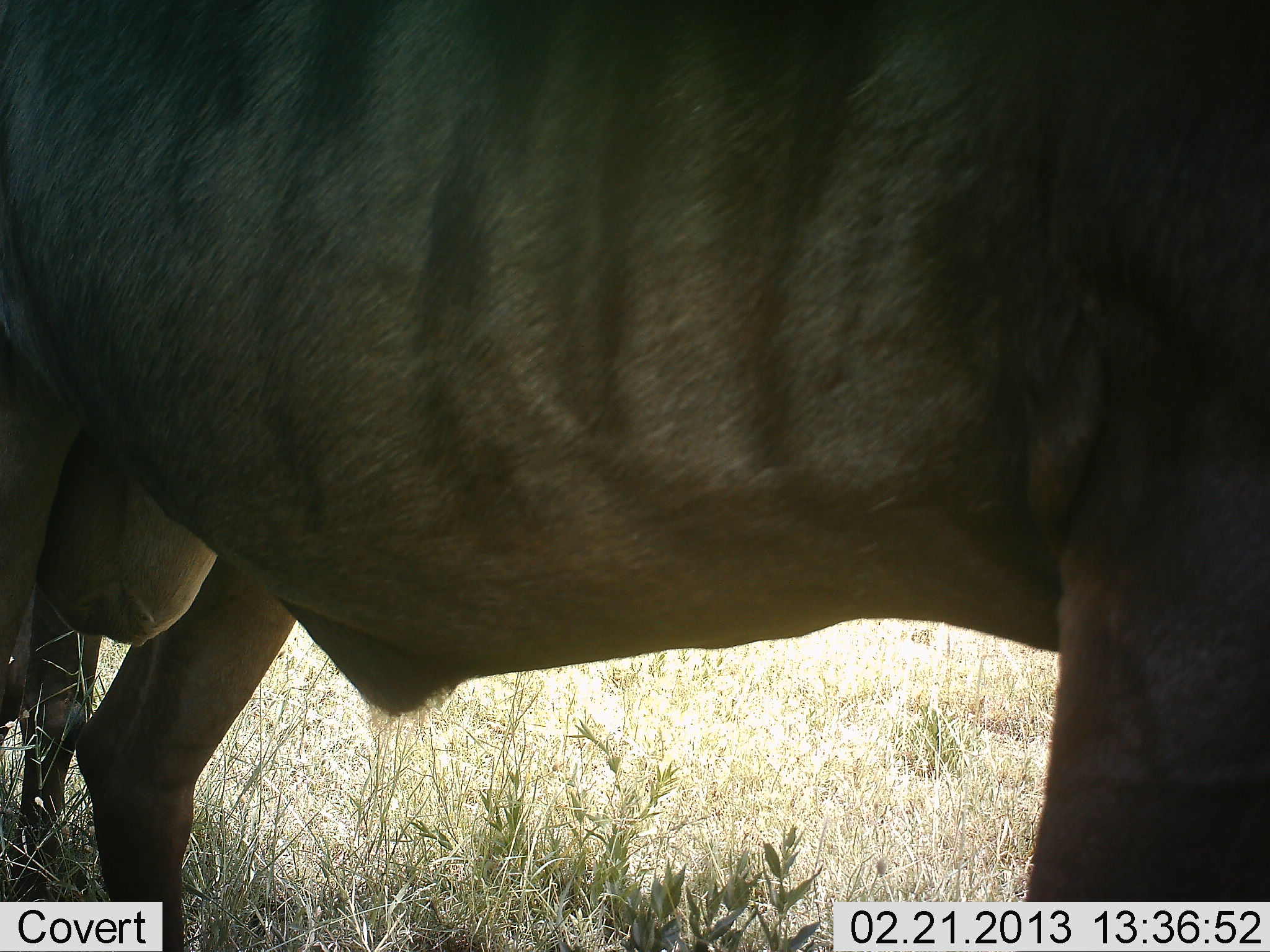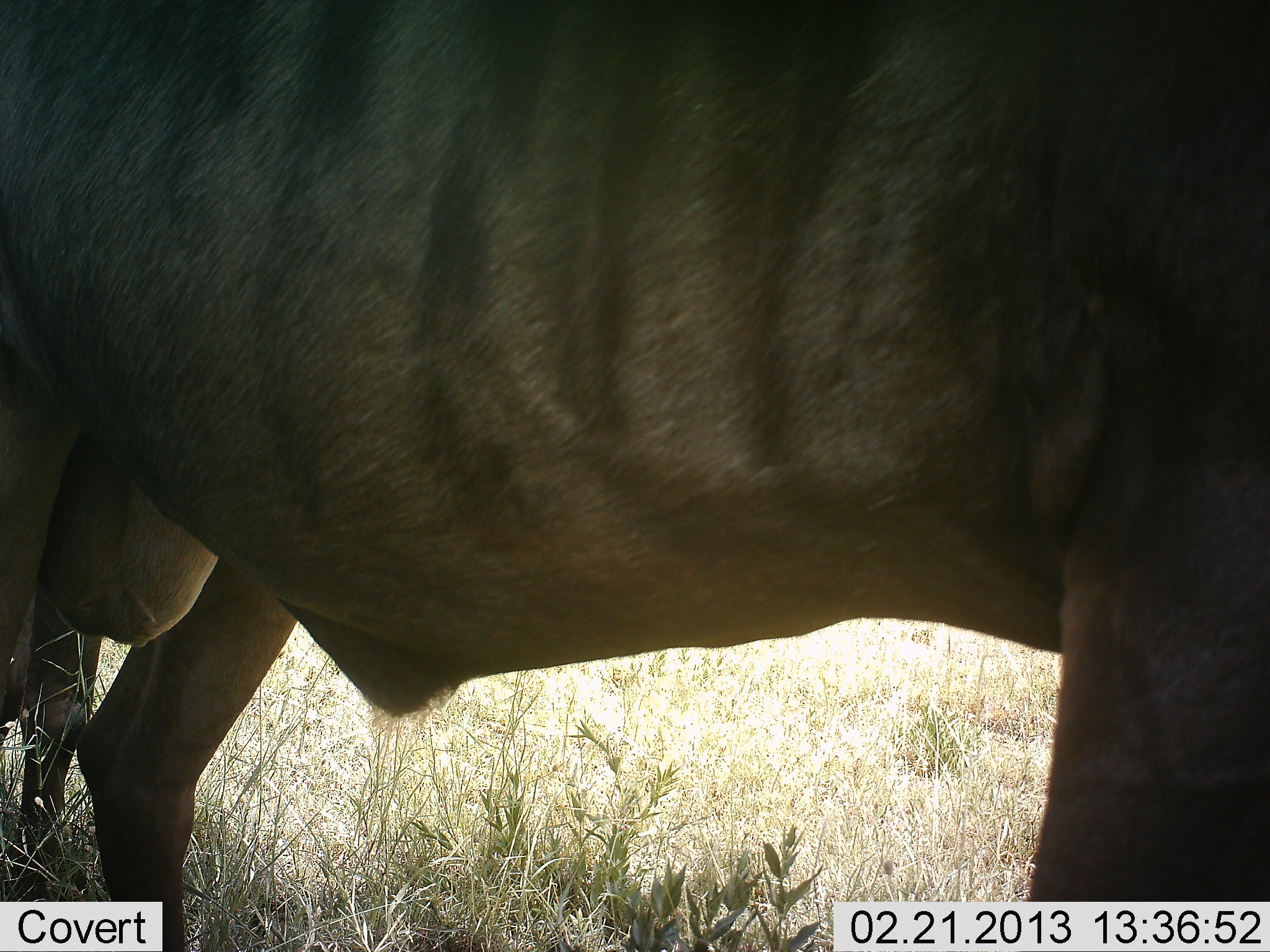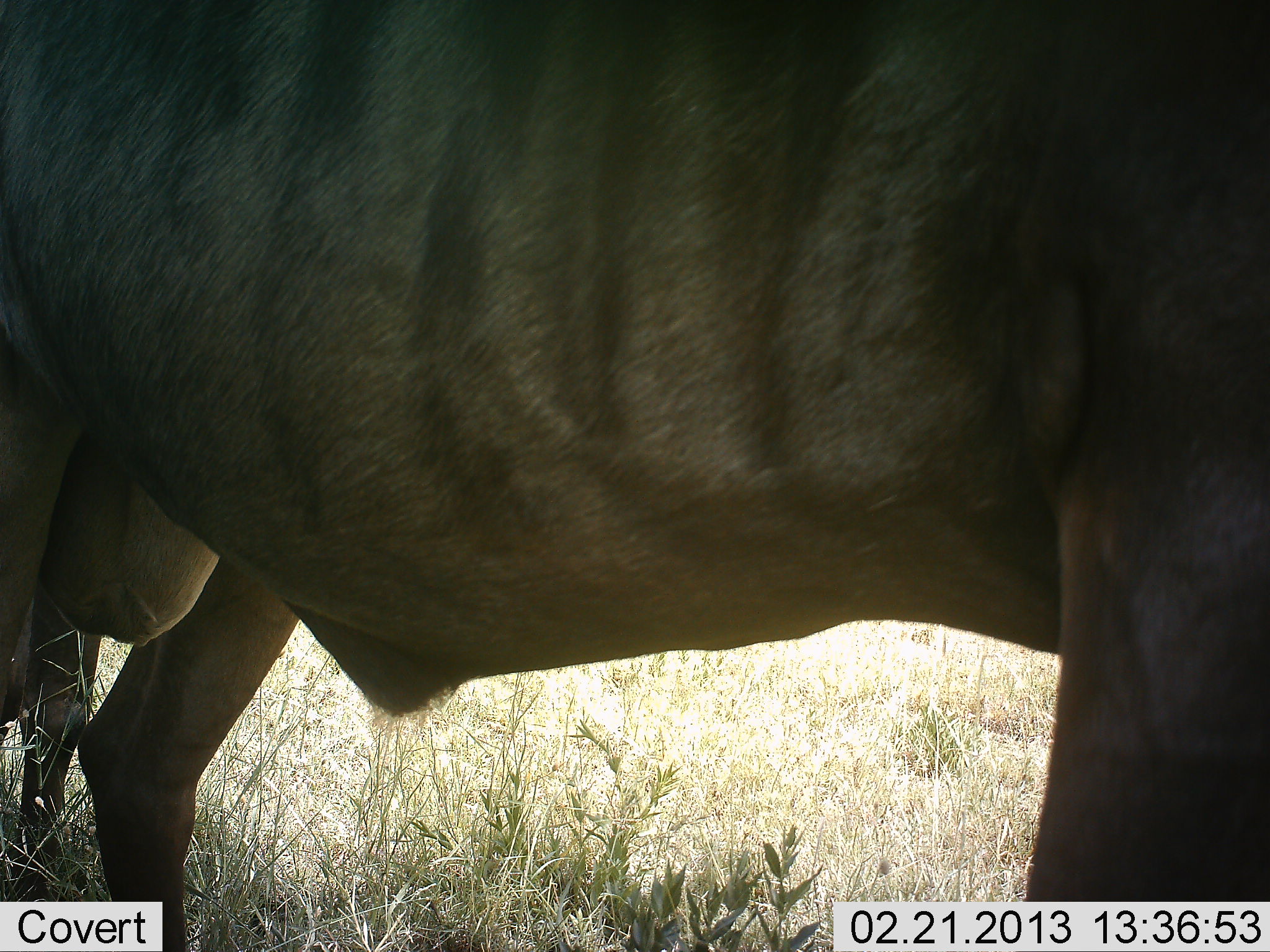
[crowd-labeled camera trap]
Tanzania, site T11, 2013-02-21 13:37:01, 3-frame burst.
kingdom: Animalia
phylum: Chordata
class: Mammalia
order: Artiodactyla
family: Bovidae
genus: Connochaetes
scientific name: Connochaetes taurinus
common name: blue wildebeest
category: wildebeest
Wildebeest (blue wildebeest) (Connochaetes taurinus), count 1. Behavior (volunteer vote fractions): standing 94%, resting 0%, moving 6%, interacting 0%. Young present (vote fraction): 0%. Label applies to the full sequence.